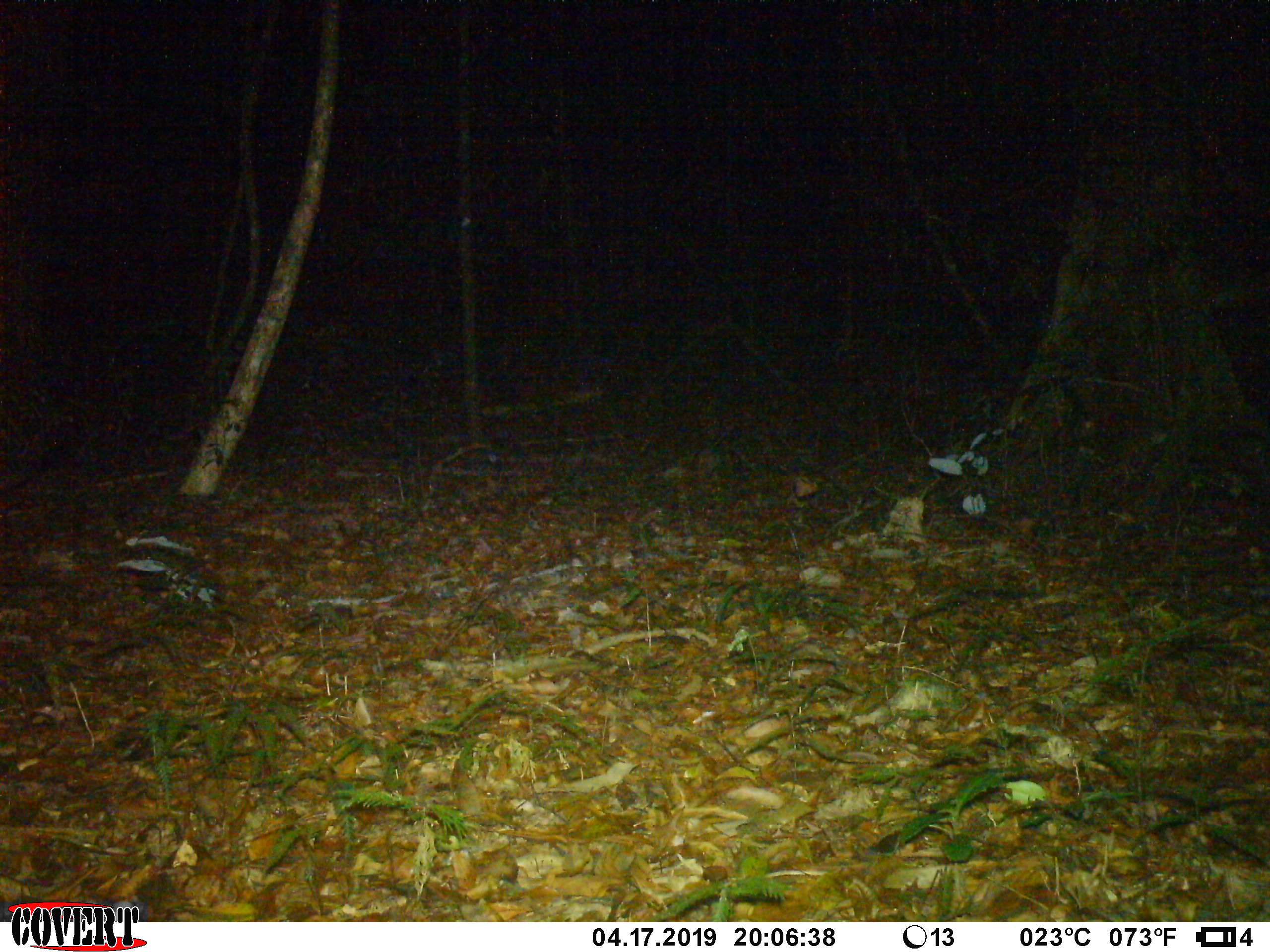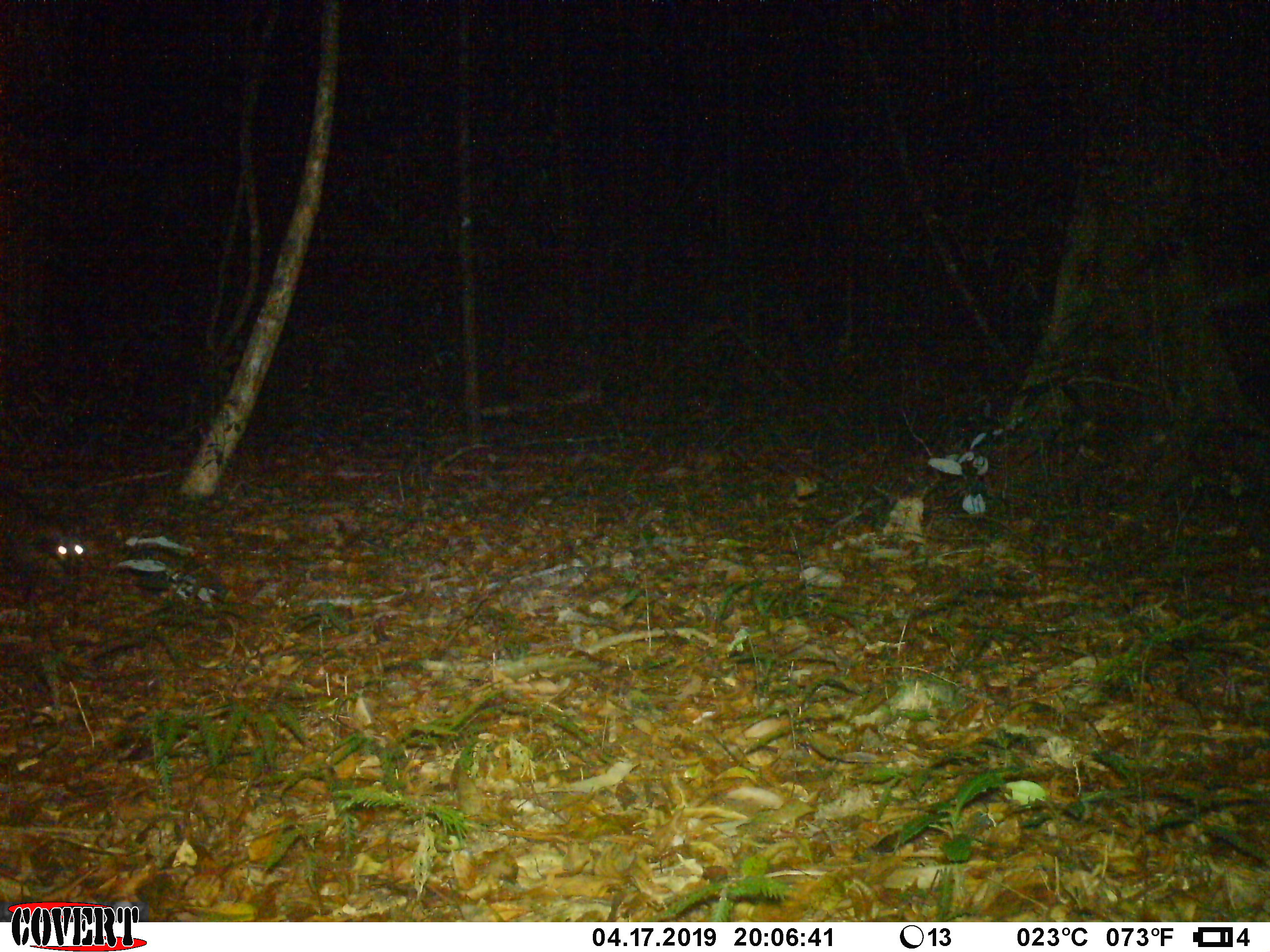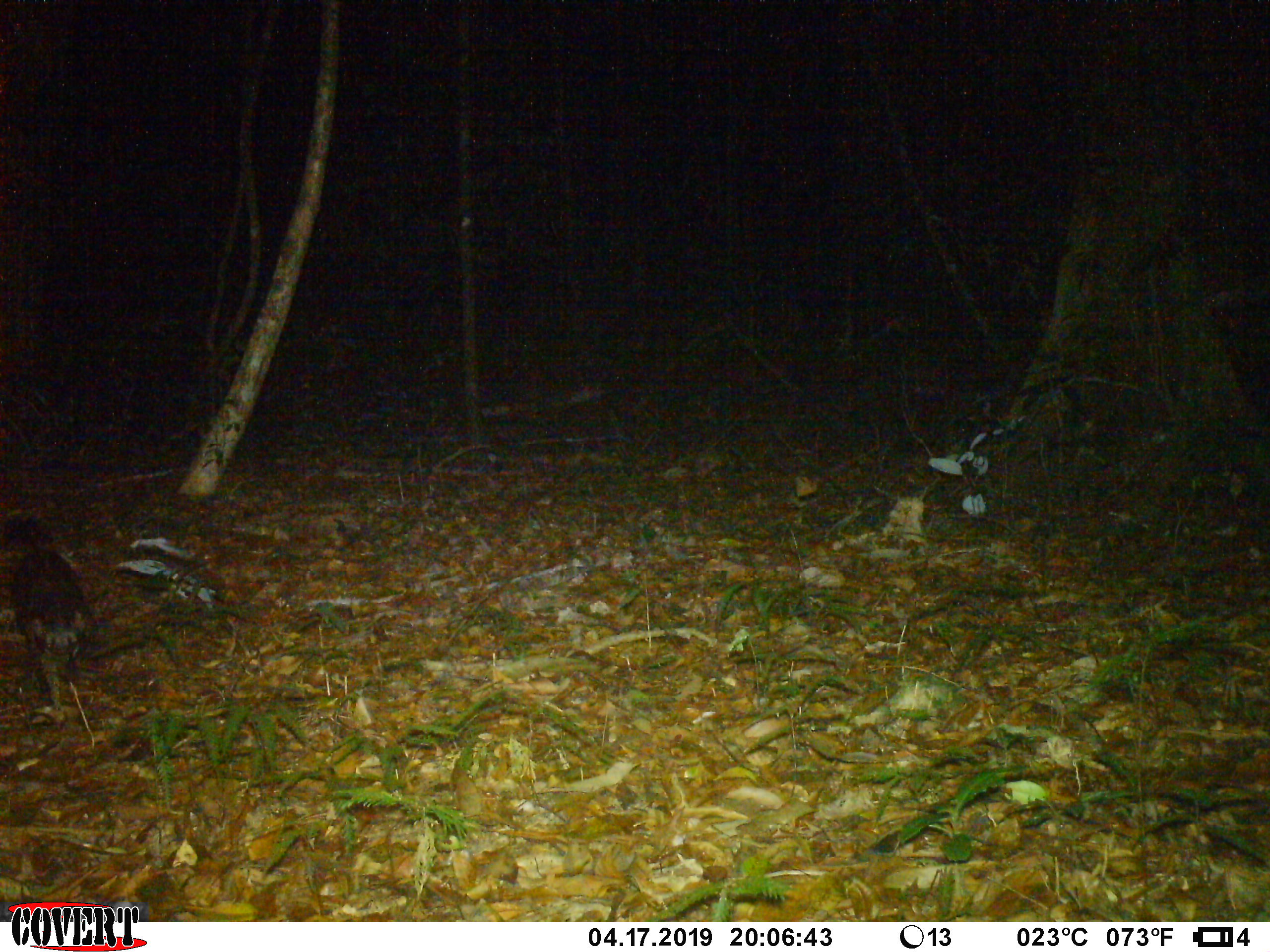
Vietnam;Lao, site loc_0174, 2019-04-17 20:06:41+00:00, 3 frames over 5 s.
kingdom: Animalia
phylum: Chordata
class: Mammalia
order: Carnivora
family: Viverridae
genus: Paradoxurus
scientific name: Paradoxurus hermaphroditus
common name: common palm civet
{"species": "common palm civet (Paradoxurus hermaphroditus)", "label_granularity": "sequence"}